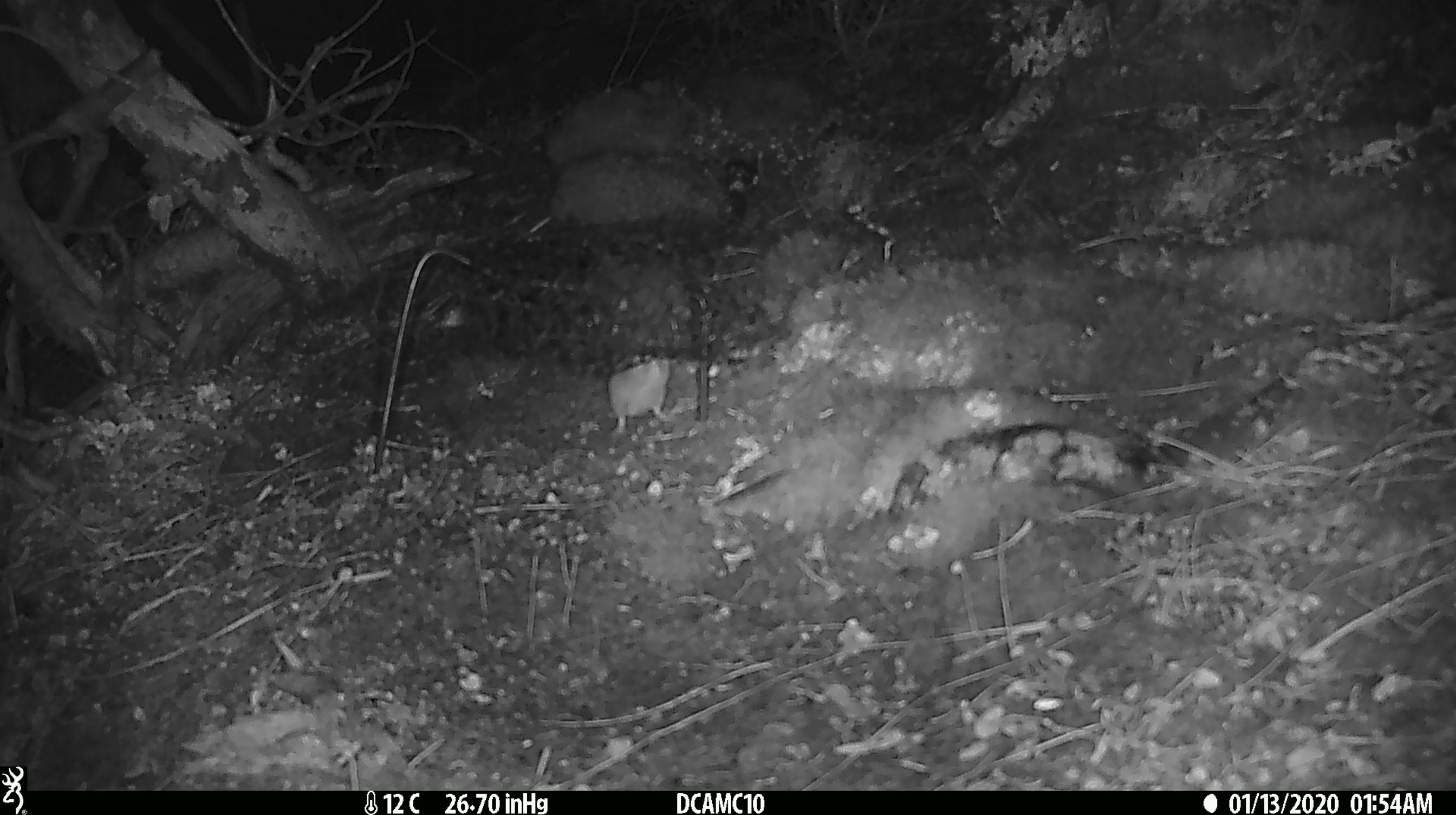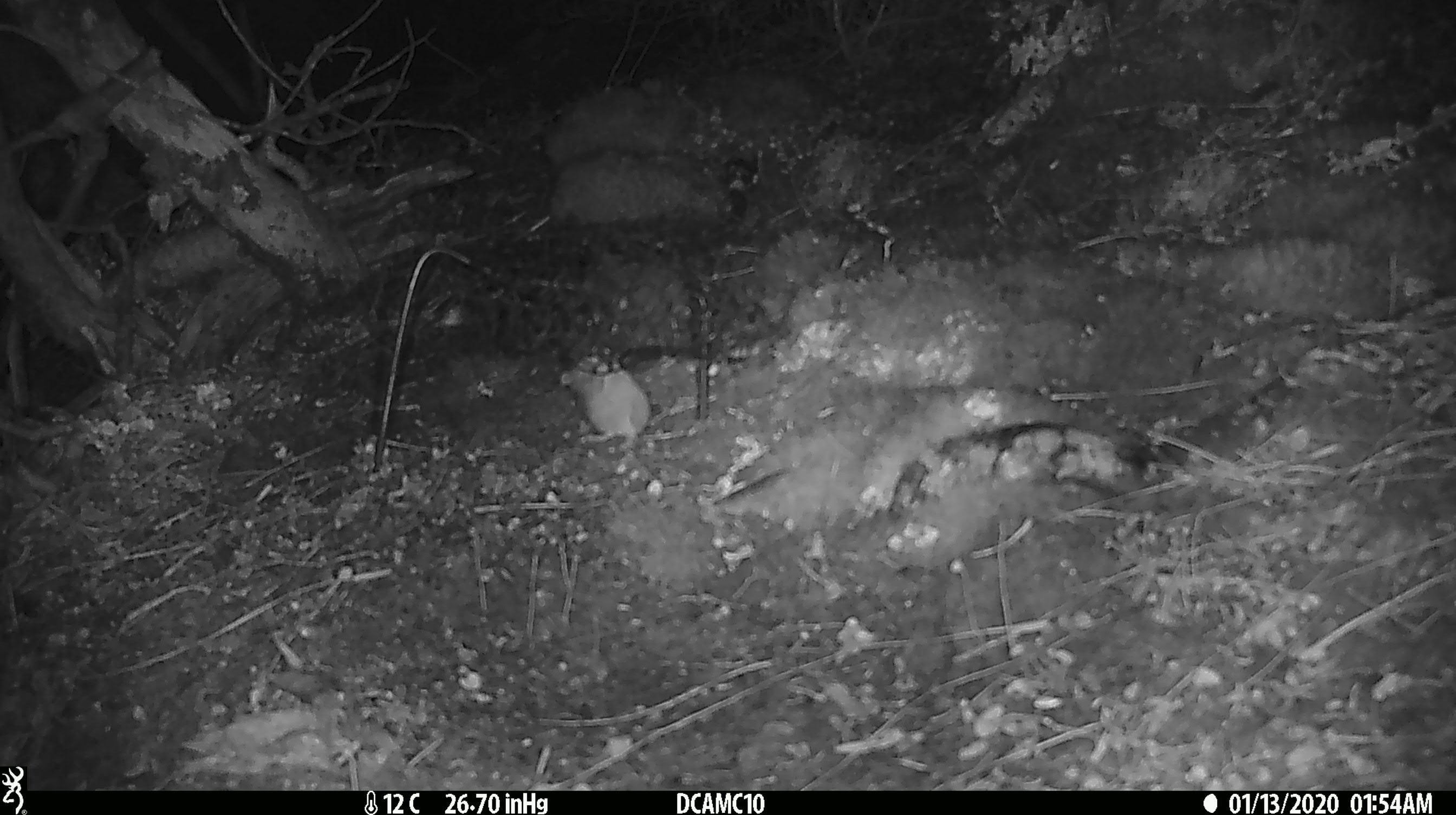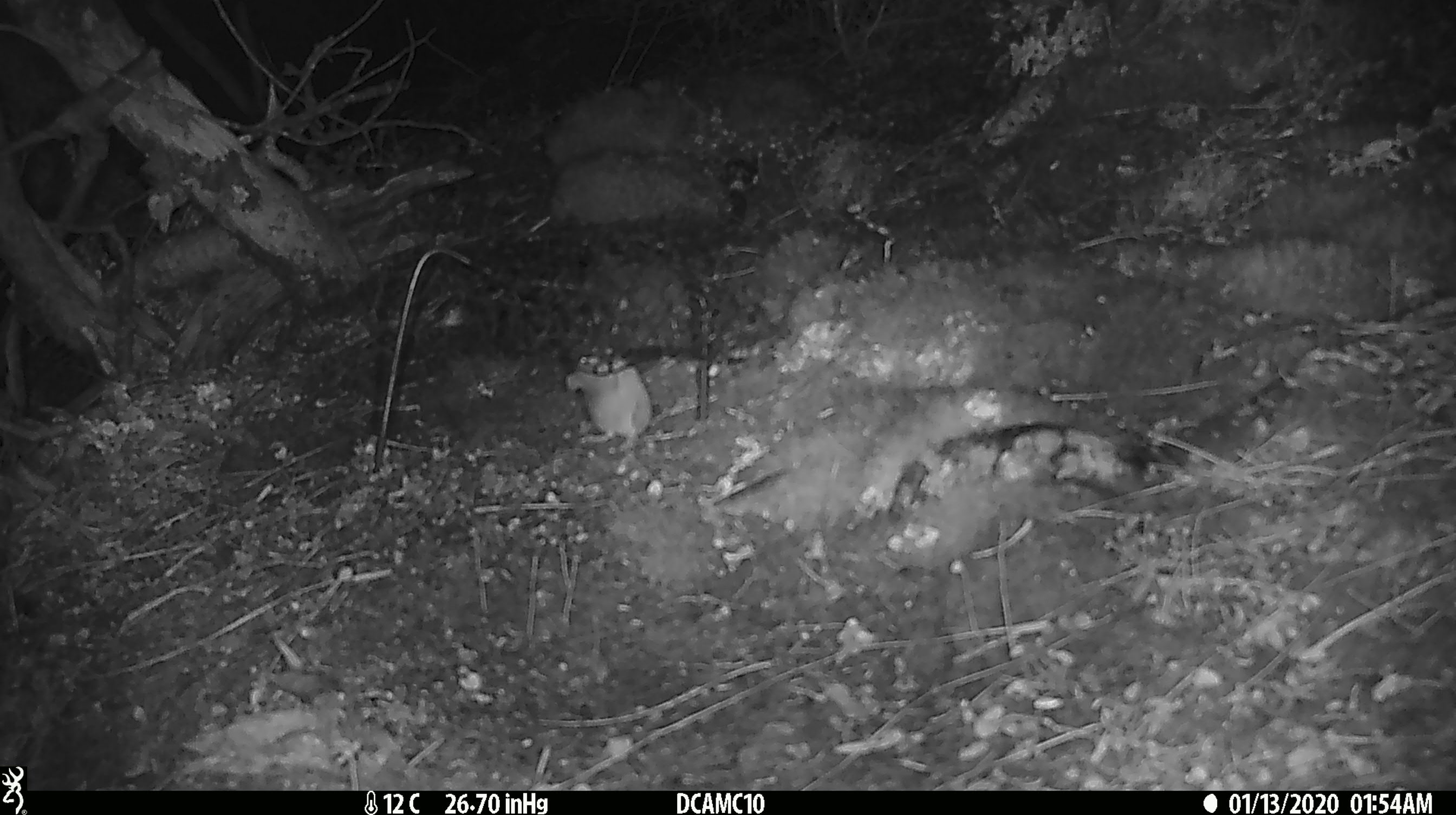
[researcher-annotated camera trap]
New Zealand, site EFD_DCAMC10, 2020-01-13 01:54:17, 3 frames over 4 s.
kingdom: Animalia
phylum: Chordata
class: Mammalia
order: Rodentia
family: Muridae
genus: Mus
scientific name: Mus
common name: mouse